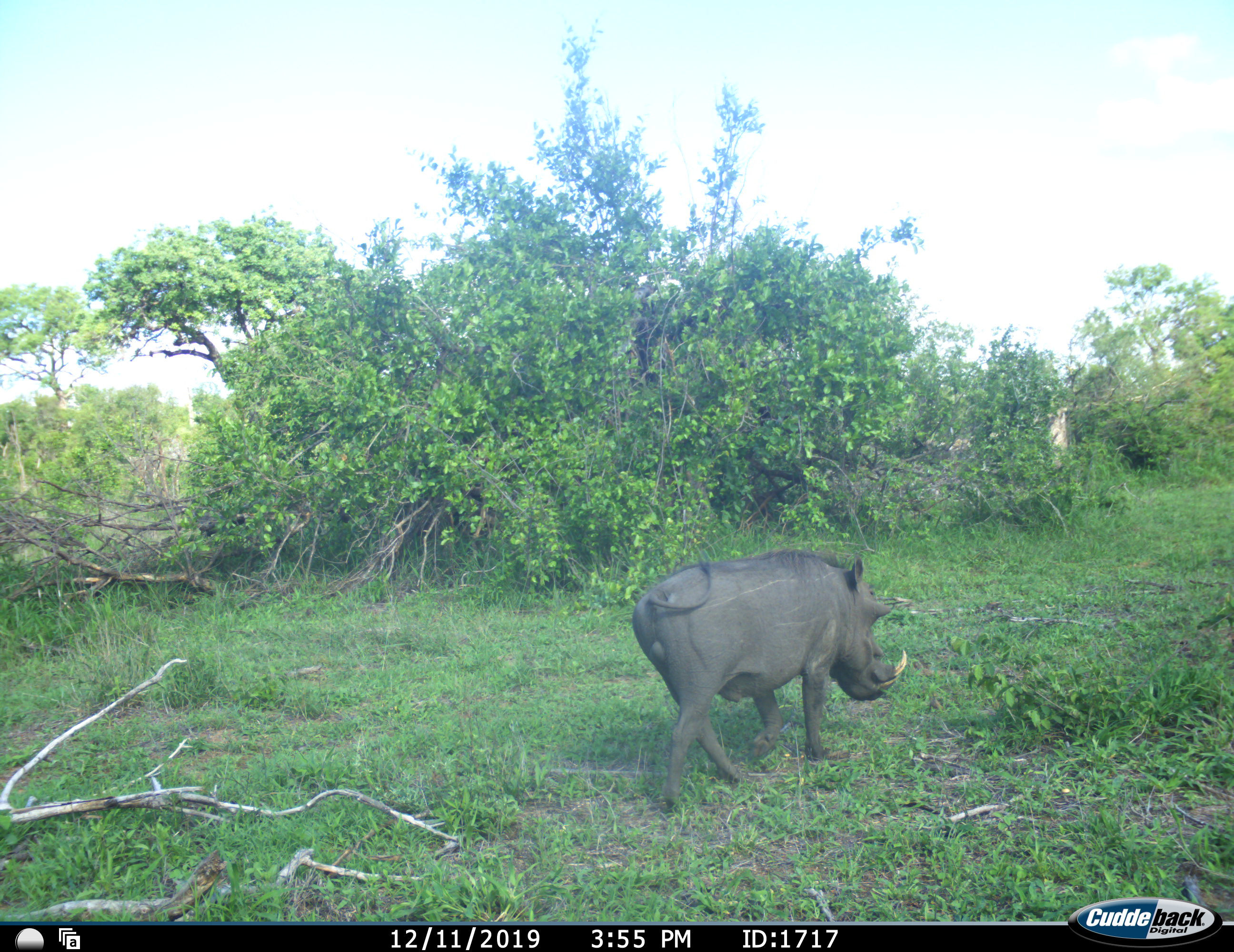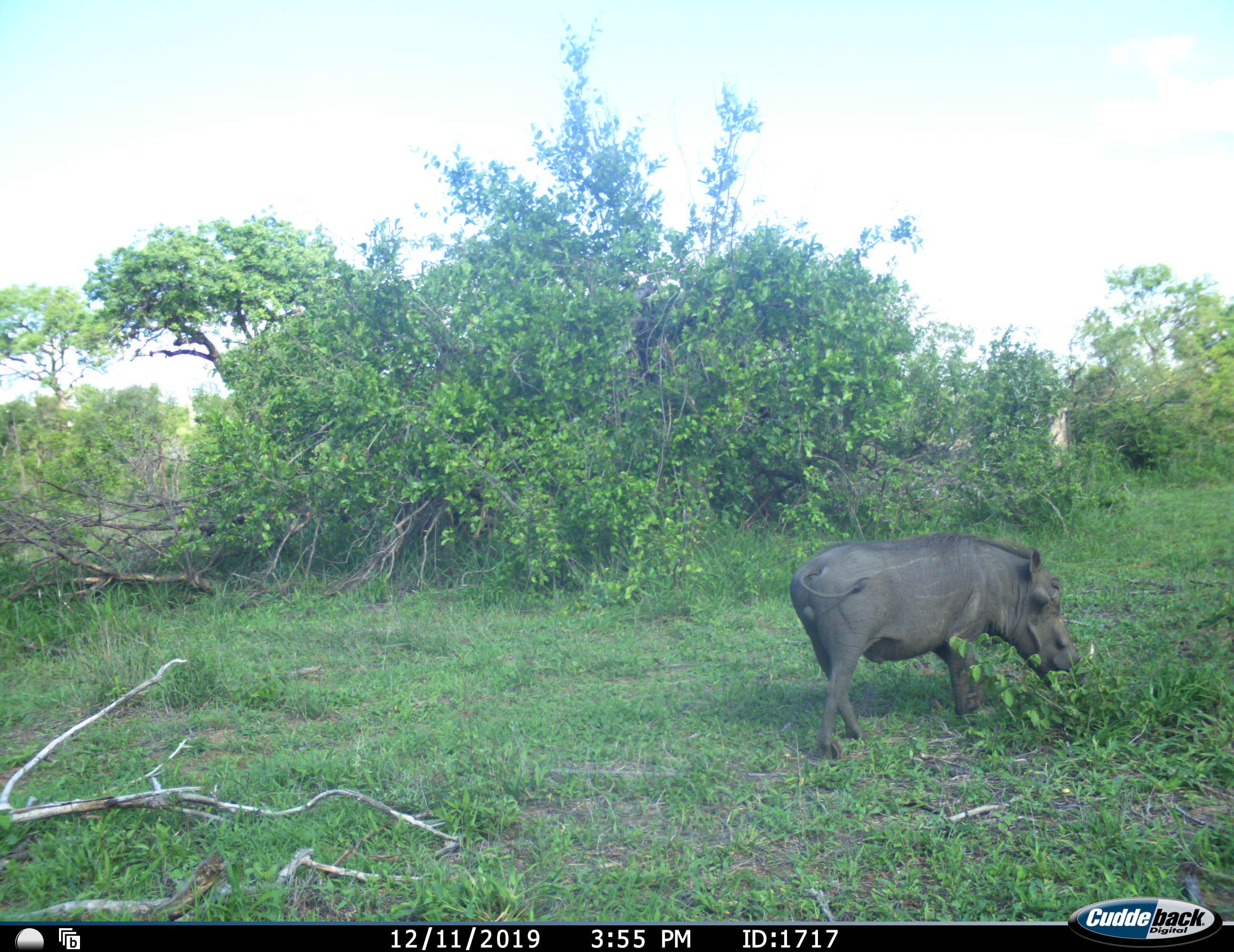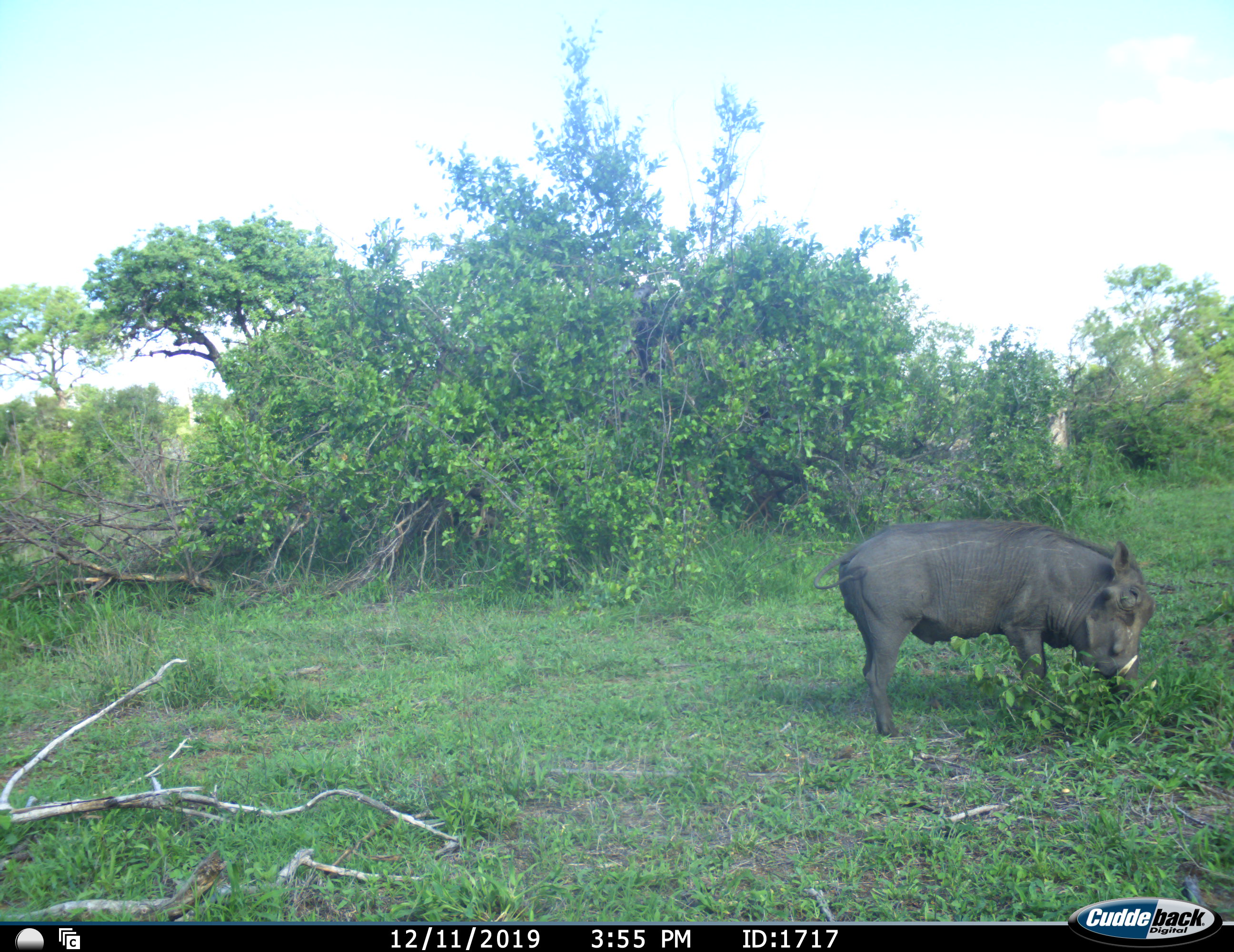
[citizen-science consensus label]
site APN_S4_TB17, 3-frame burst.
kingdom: Animalia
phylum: Chordata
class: Mammalia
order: Artiodactyla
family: Suidae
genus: Phacochoerus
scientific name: Phacochoerus africanus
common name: warthog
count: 1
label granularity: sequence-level